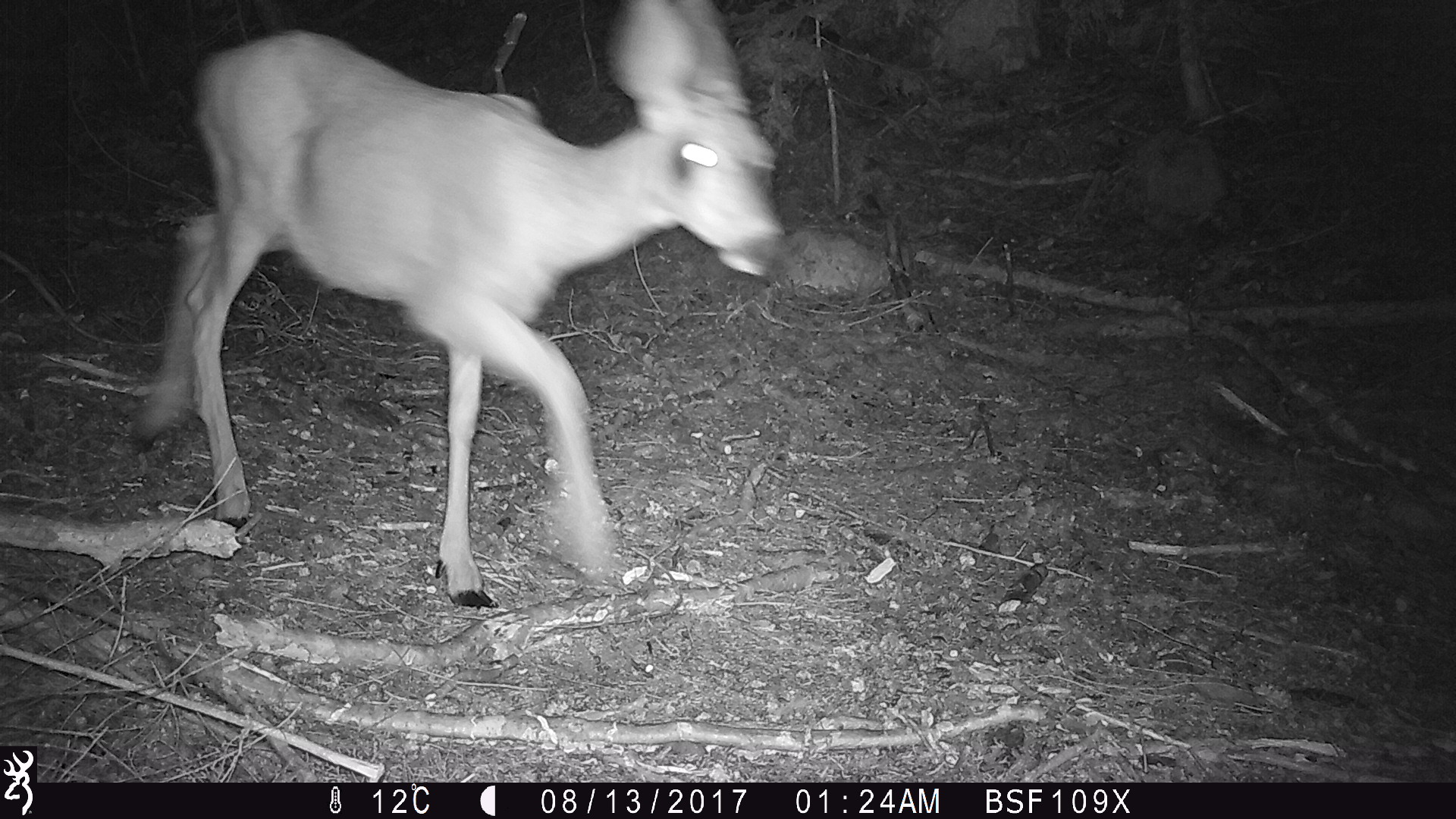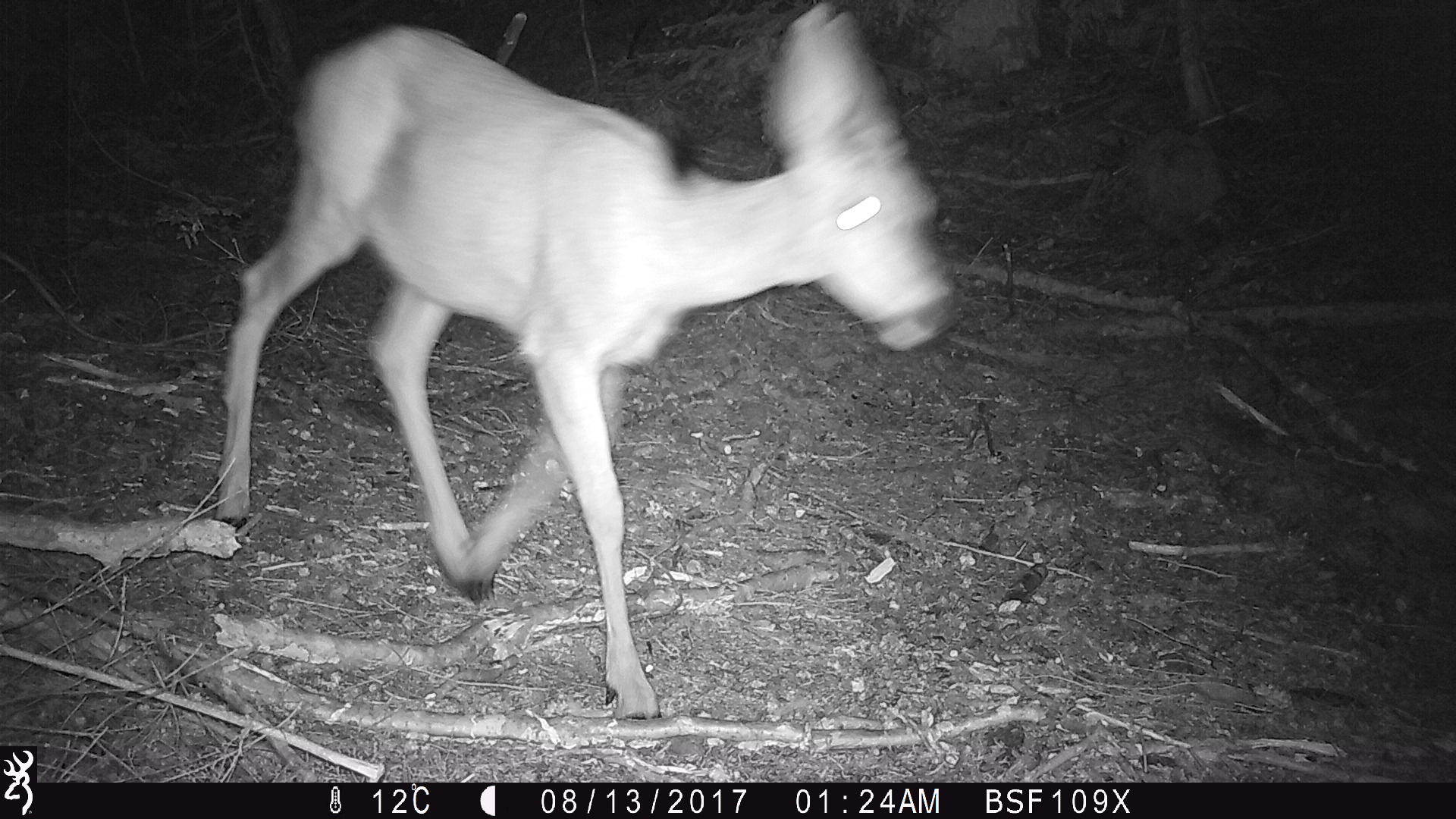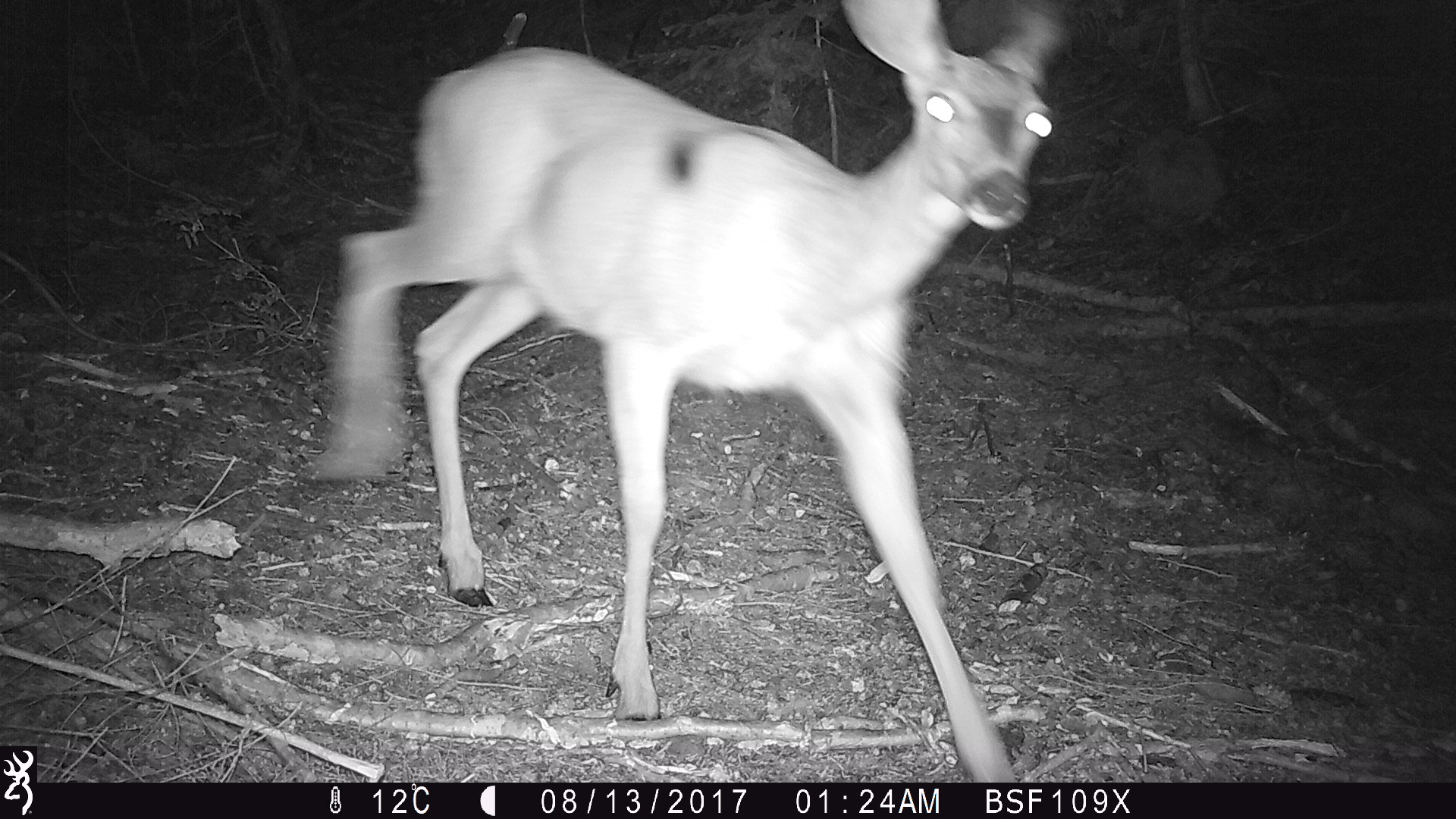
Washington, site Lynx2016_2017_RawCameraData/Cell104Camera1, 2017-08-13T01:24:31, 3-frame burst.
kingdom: Animalia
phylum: Chordata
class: Mammalia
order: Artiodactyla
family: Cervidae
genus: Odocoileus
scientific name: Odocoileus hemionus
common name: mule deer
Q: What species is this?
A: Odocoileus hemionus (mule deer).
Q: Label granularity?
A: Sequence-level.